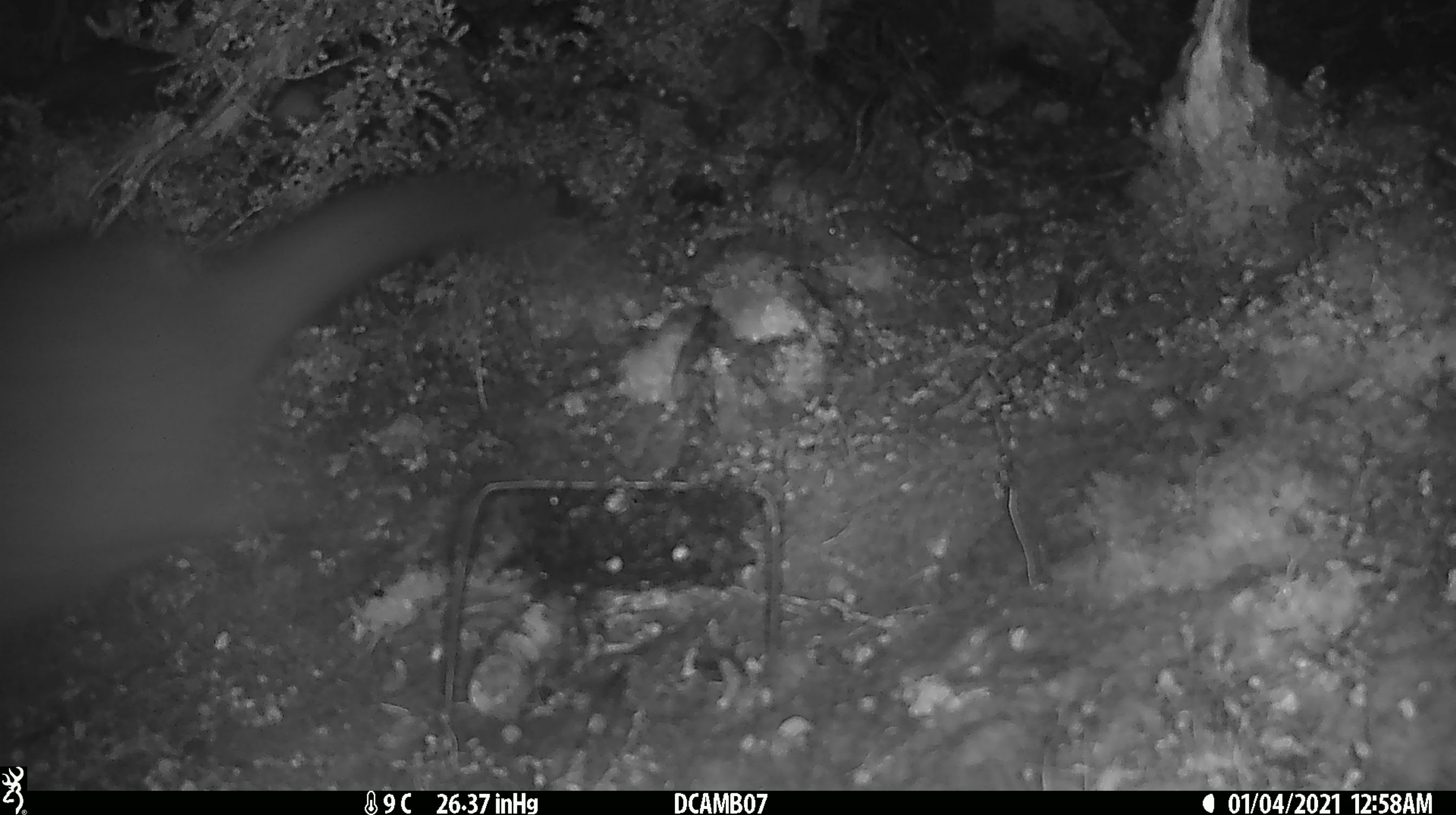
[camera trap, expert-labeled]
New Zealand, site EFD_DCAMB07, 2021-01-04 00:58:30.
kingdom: Animalia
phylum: Chordata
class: Mammalia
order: Diprotodontia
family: Phalangeridae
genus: Trichosurus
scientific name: Trichosurus vulpecula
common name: common brushtail possum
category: possum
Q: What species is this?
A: Possum (common brushtail possum) (Trichosurus vulpecula).